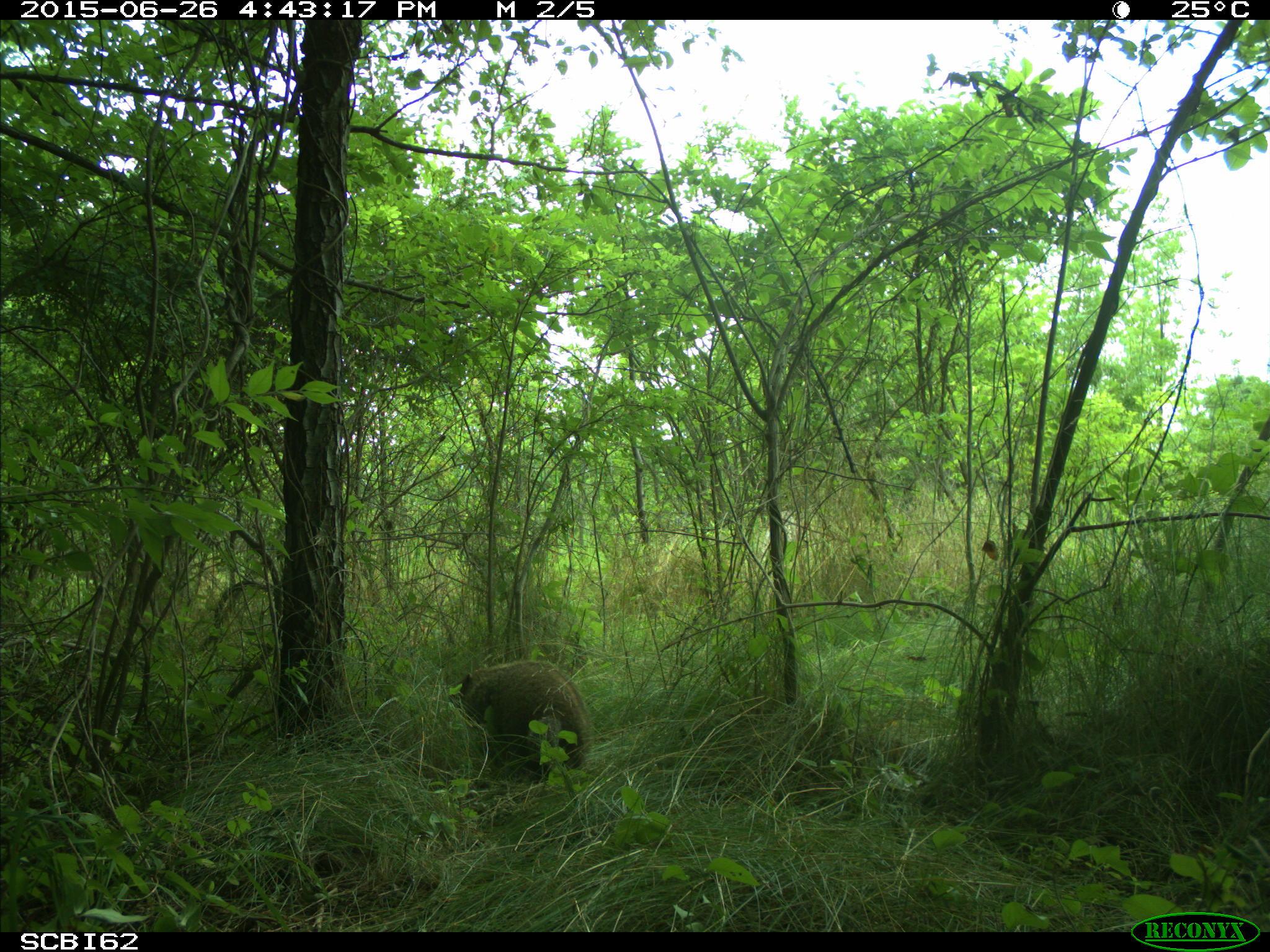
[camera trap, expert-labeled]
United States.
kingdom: Animalia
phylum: Chordata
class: Mammalia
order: Rodentia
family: Sciuridae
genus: Marmota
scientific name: Marmota monax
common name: woodchuck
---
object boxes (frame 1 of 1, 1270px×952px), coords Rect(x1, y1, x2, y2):
Woodchuck: Rect(450, 656, 599, 793)